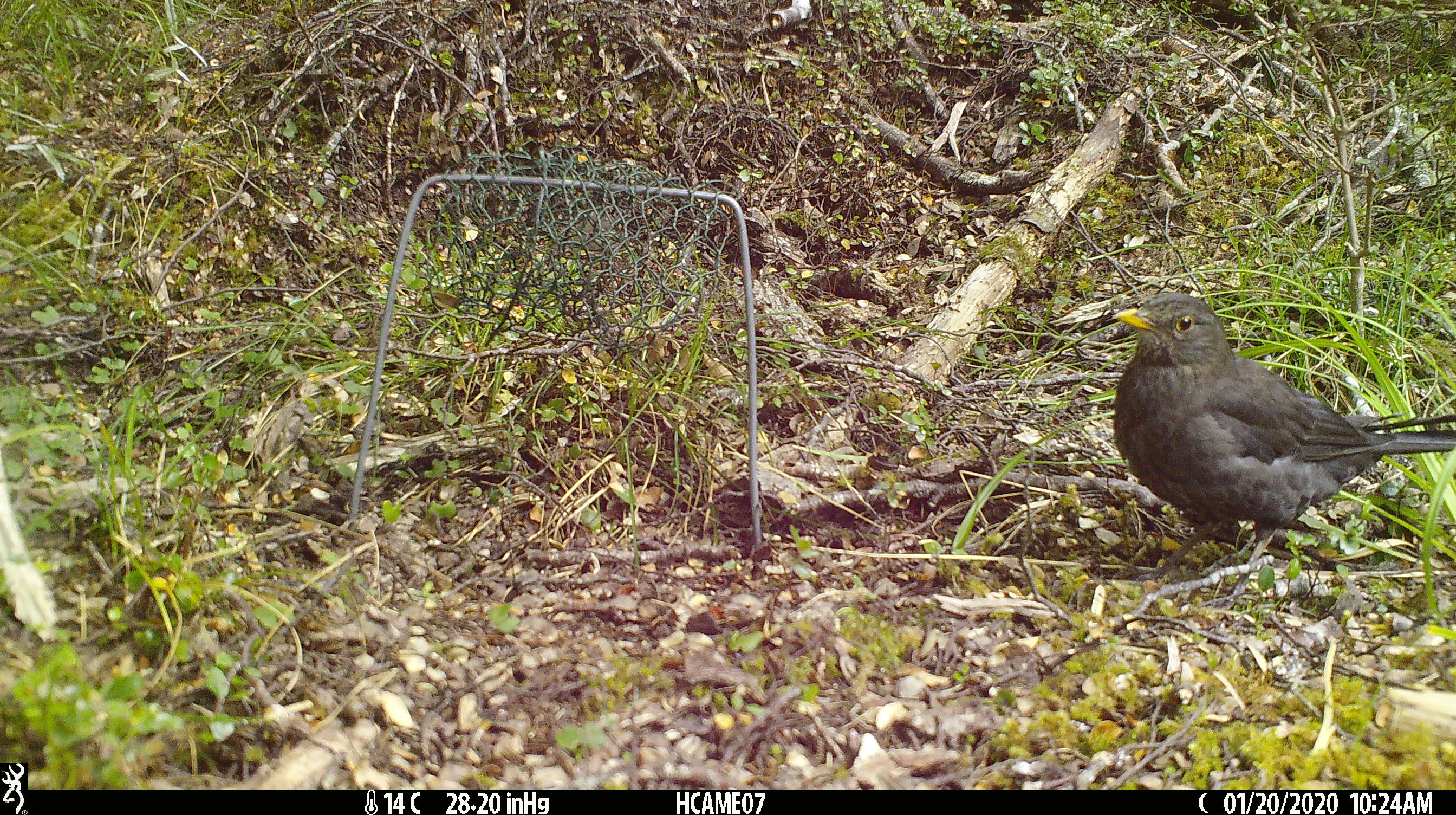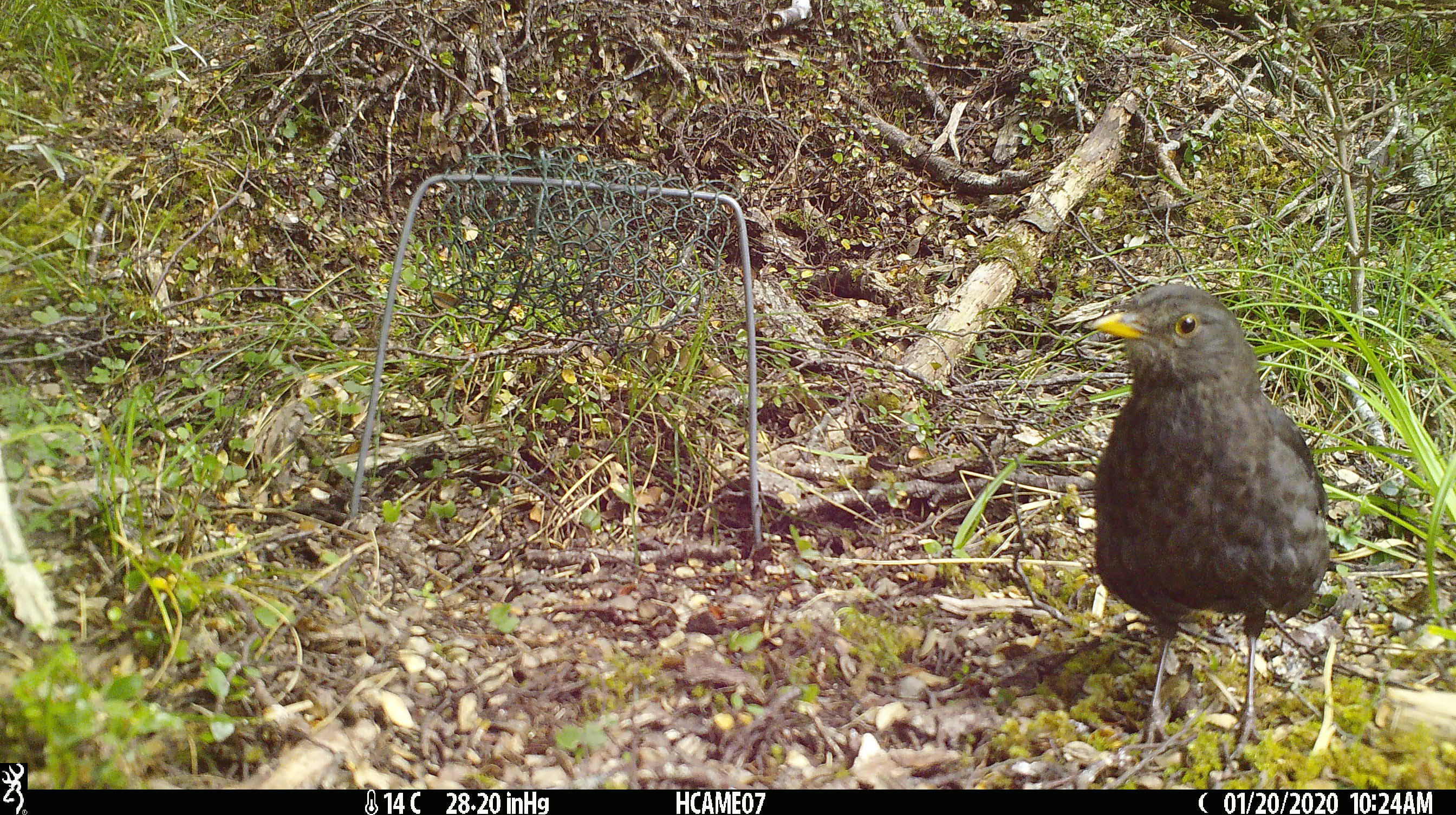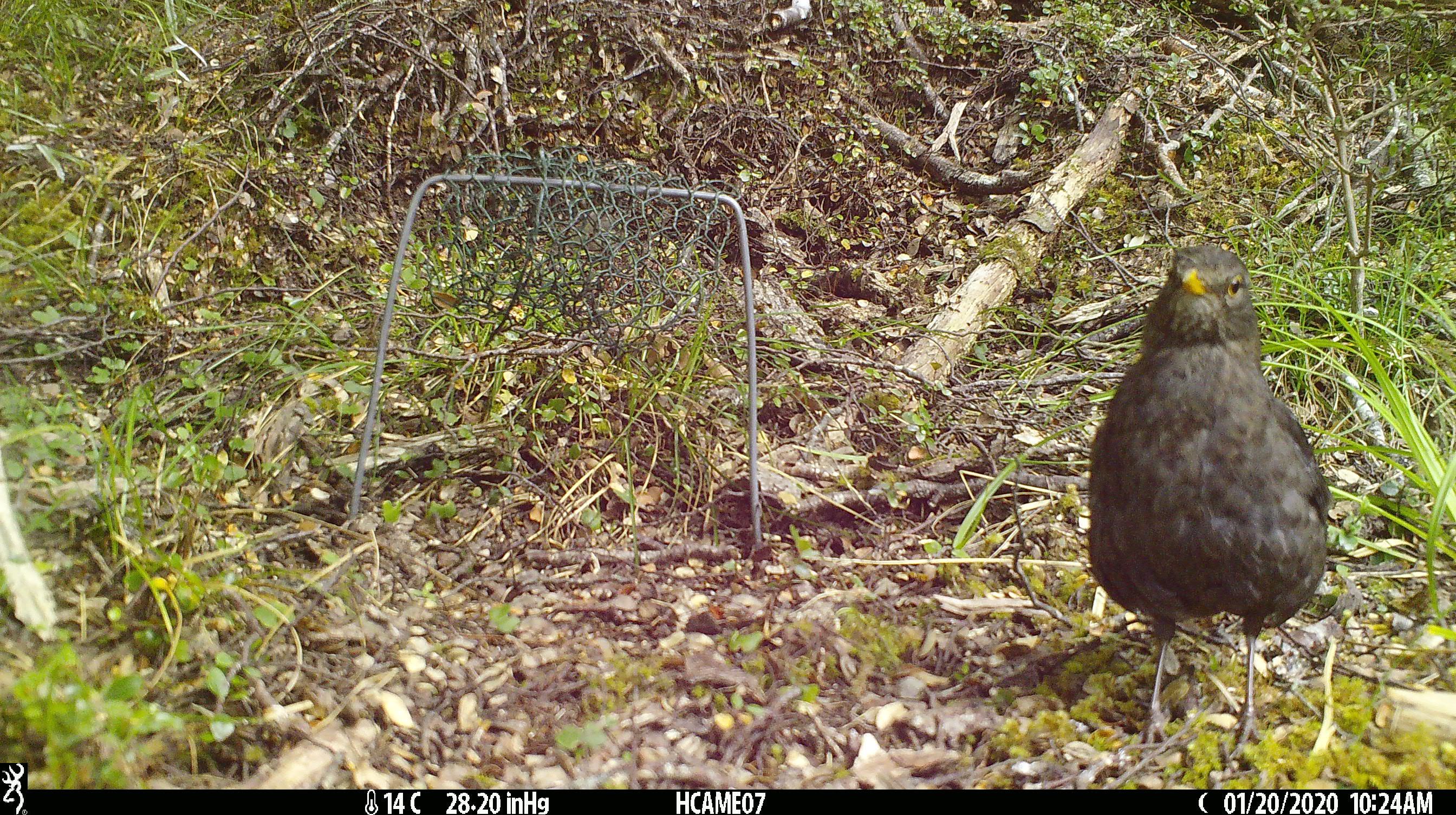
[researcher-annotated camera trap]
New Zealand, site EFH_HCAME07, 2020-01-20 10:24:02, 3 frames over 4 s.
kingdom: Animalia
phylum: Chordata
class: Aves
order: Passeriformes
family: Turdidae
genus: Turdus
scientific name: Turdus merula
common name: eurasian blackbird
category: blackbird